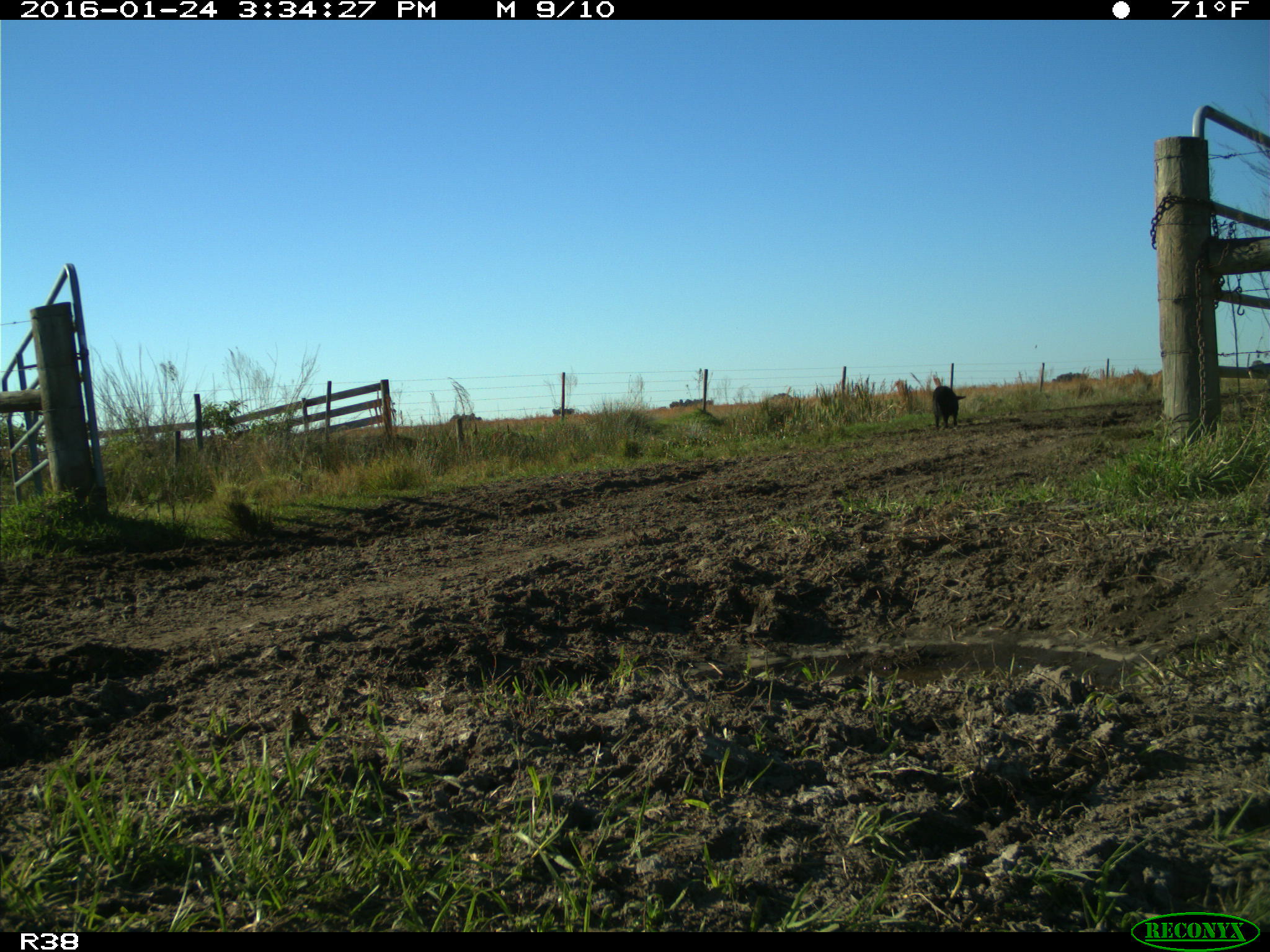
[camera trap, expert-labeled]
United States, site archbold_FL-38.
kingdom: Animalia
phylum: Chordata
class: Mammalia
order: Artiodactyla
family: Suidae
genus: Sus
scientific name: Sus scrofa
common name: wild boar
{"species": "Sus scrofa (wild boar)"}